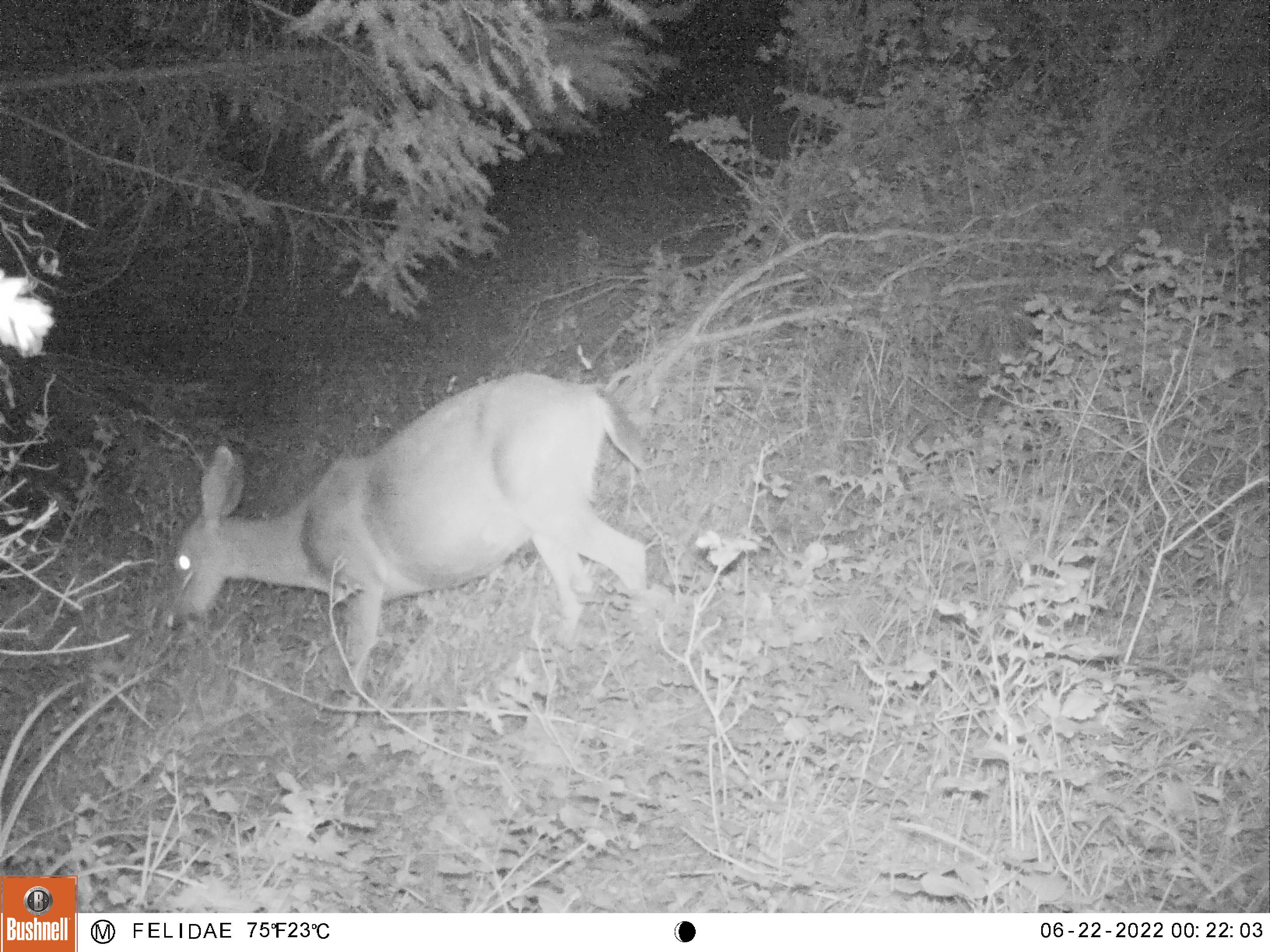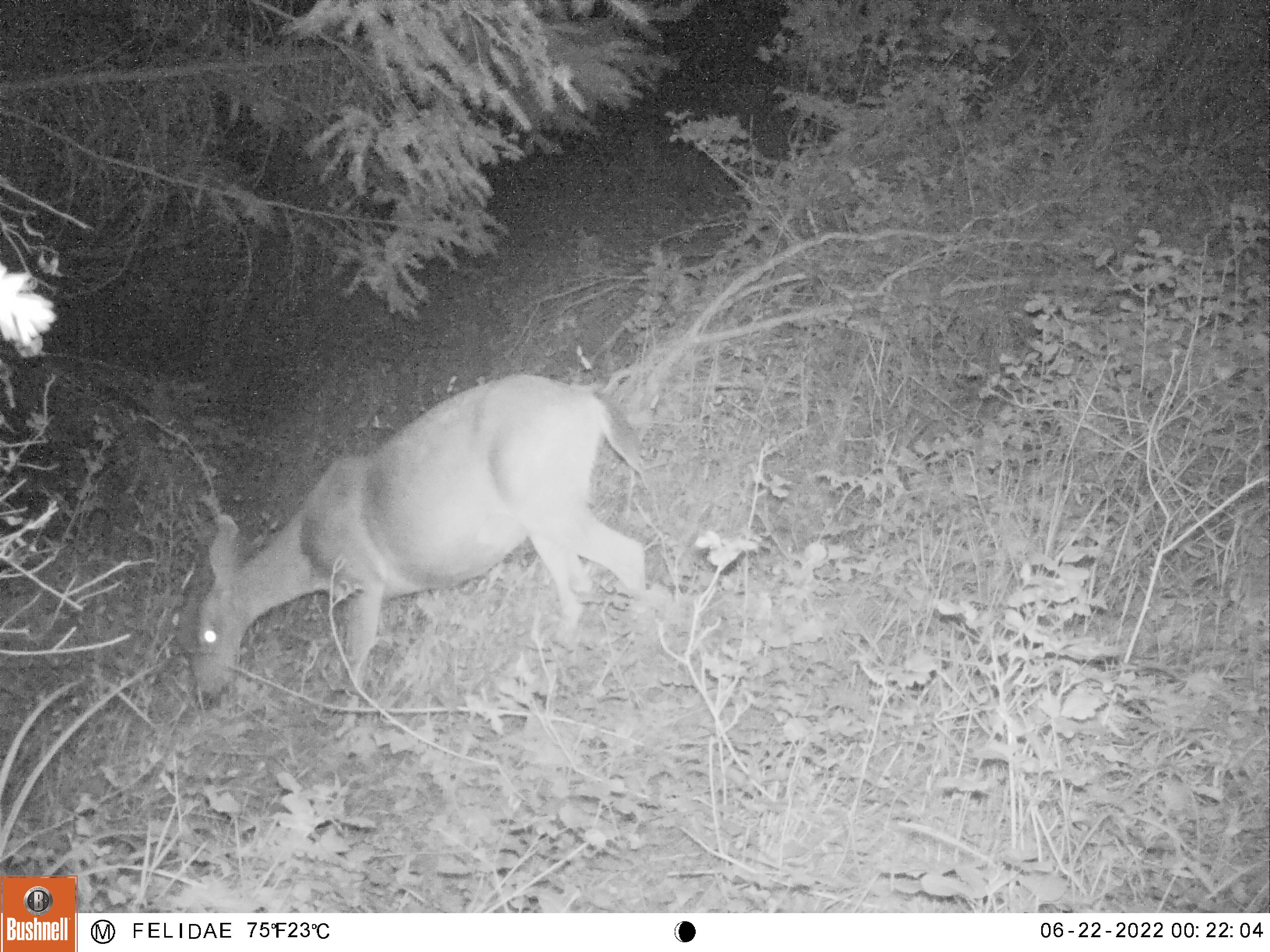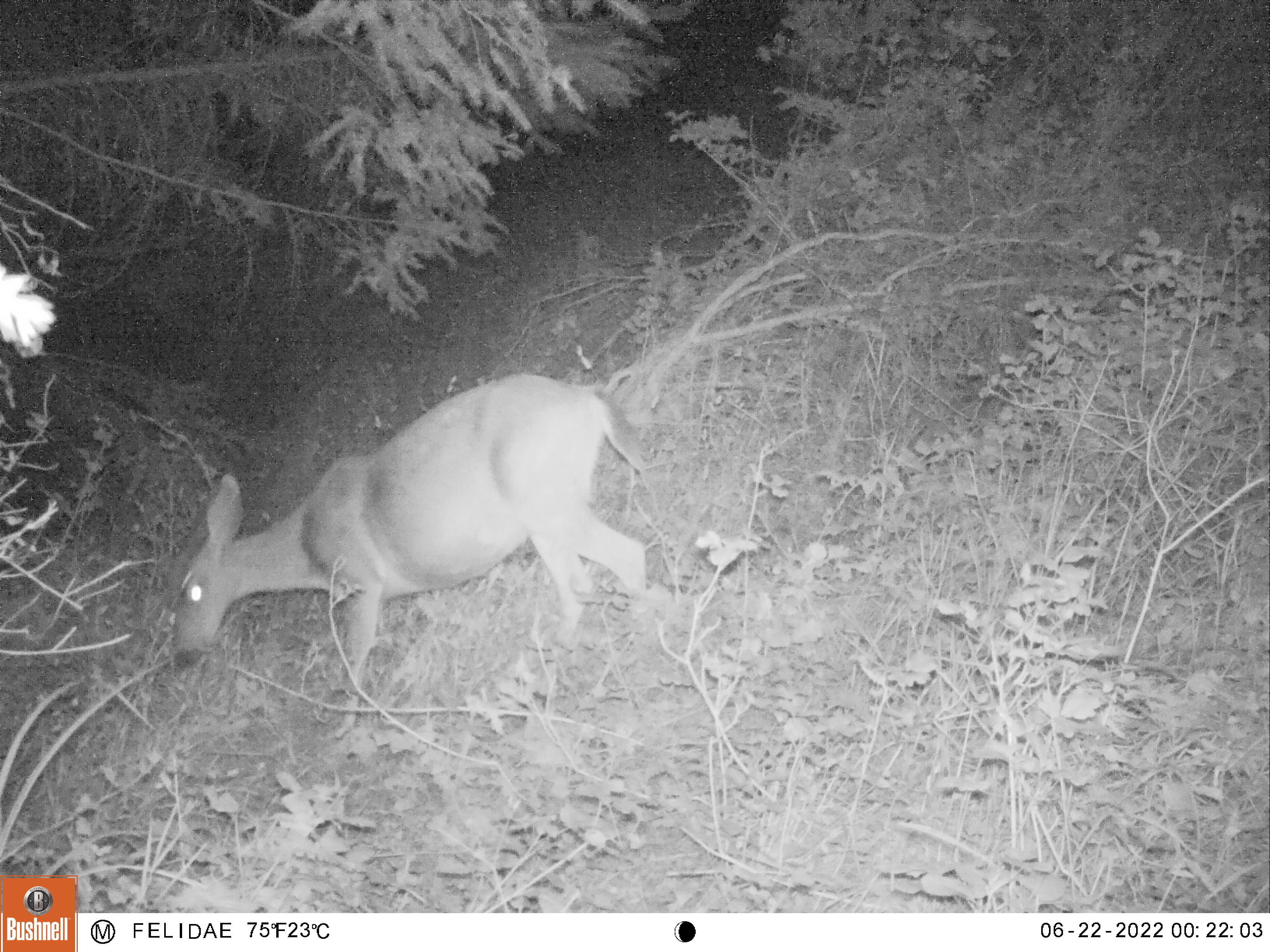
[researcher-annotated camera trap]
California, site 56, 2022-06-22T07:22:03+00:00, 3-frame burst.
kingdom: Animalia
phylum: Chordata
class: Mammalia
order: Artiodactyla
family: Cervidae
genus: Odocoileus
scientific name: Odocoileus hemionus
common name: mule deer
Mule deer (Odocoileus hemionus).